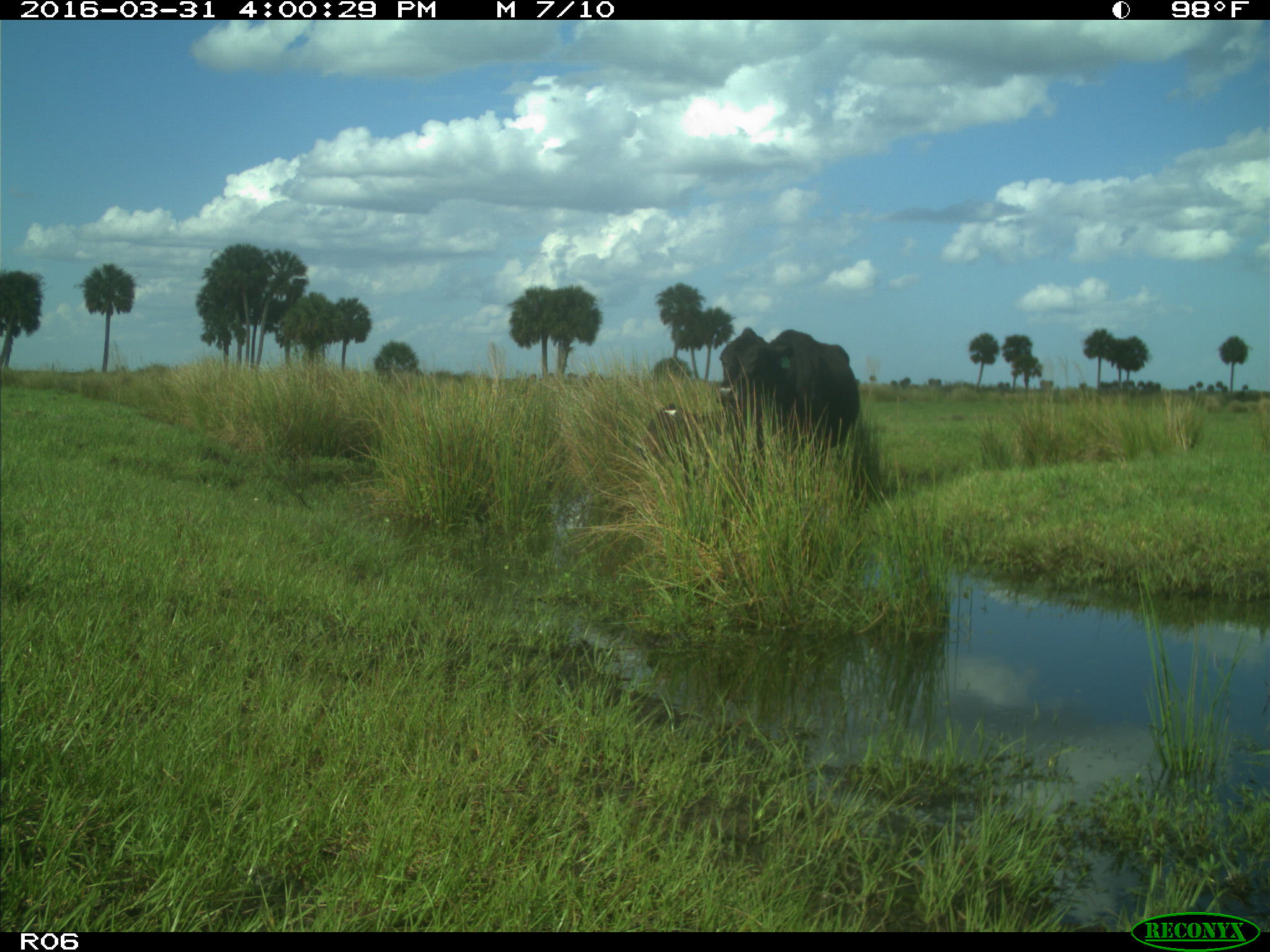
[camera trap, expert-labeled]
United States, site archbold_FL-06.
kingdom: Animalia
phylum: Chordata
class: Mammalia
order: Artiodactyla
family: Bovidae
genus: Bos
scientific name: Bos taurus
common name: domestic cow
Bos taurus (domestic cow).